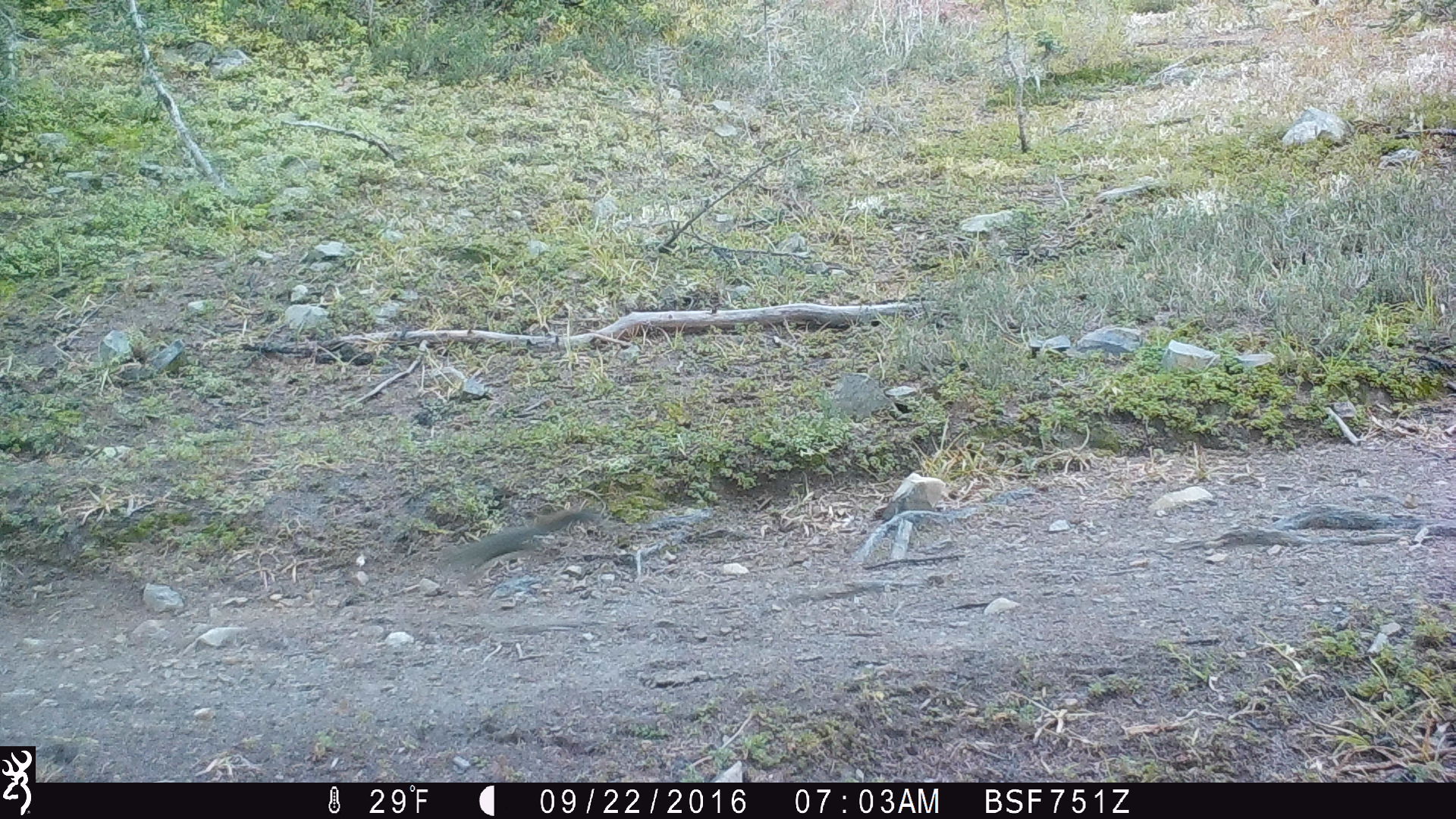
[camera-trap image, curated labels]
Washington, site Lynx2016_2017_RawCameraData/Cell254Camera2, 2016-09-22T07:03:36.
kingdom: Animalia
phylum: Chordata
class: Mammalia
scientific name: Mammalia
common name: small mammal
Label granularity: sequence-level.